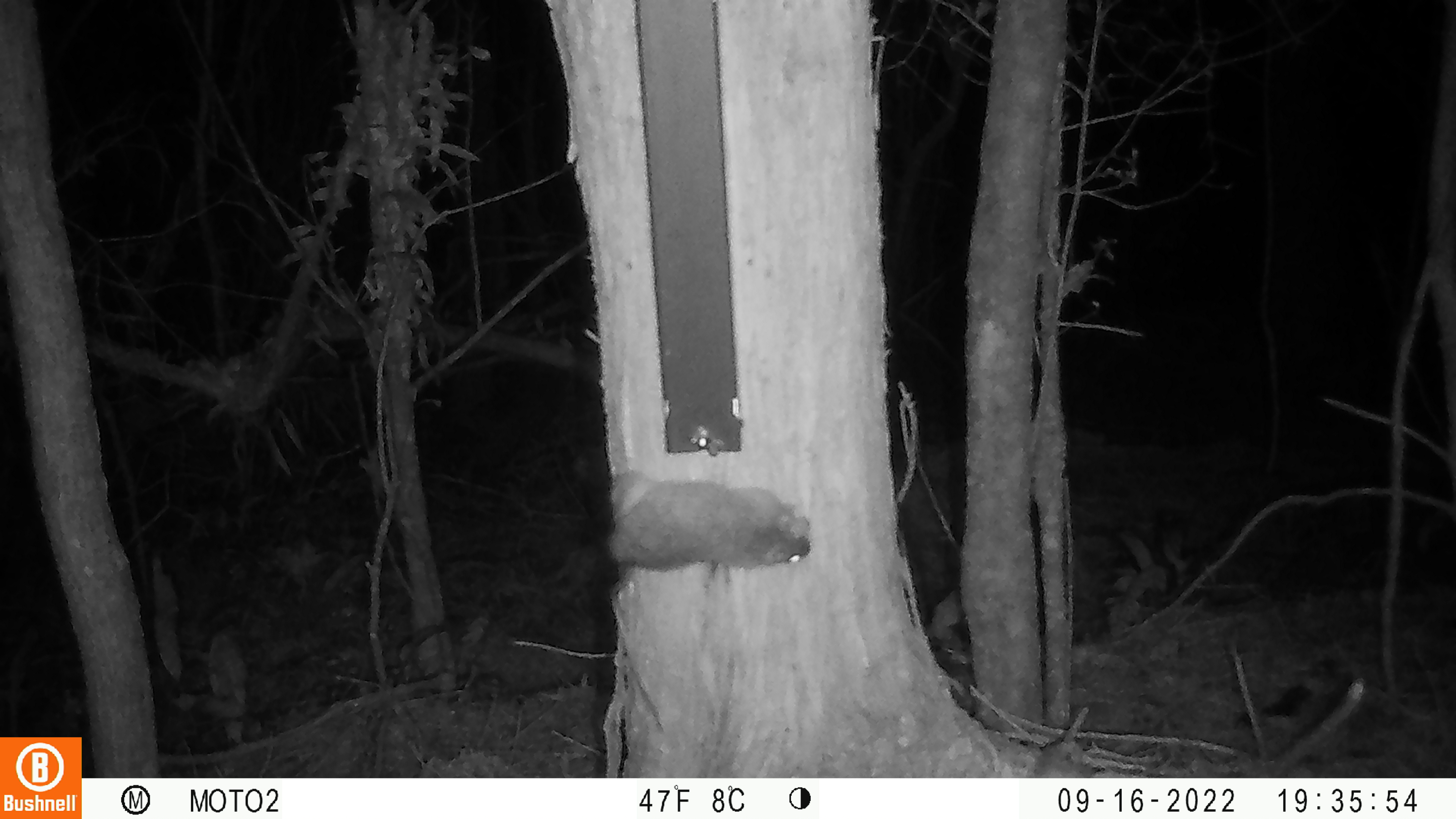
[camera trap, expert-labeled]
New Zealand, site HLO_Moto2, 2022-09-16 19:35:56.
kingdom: Animalia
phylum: Chordata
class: Mammalia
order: Rodentia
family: Muridae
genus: Rattus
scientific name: Rattus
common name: rat